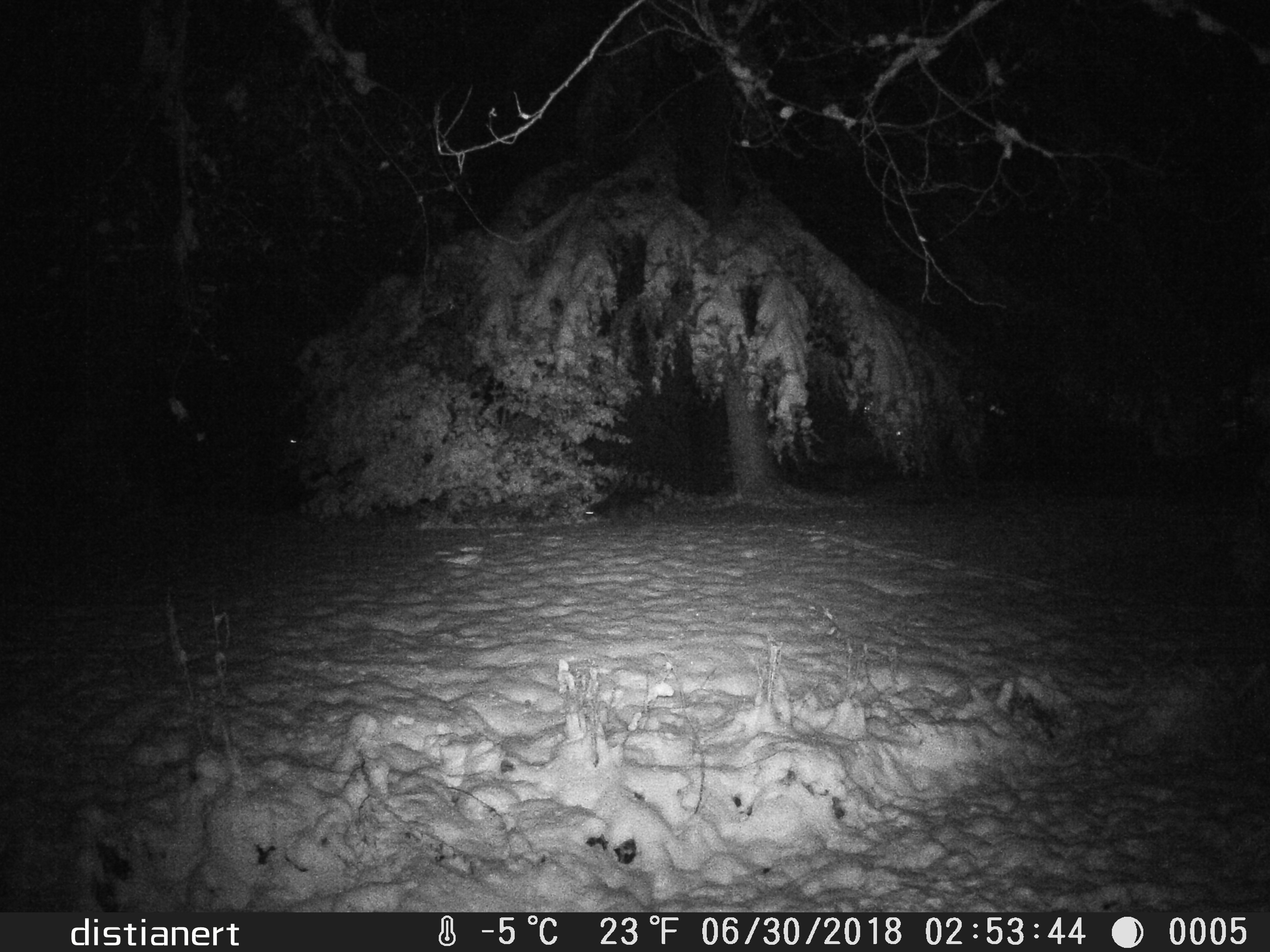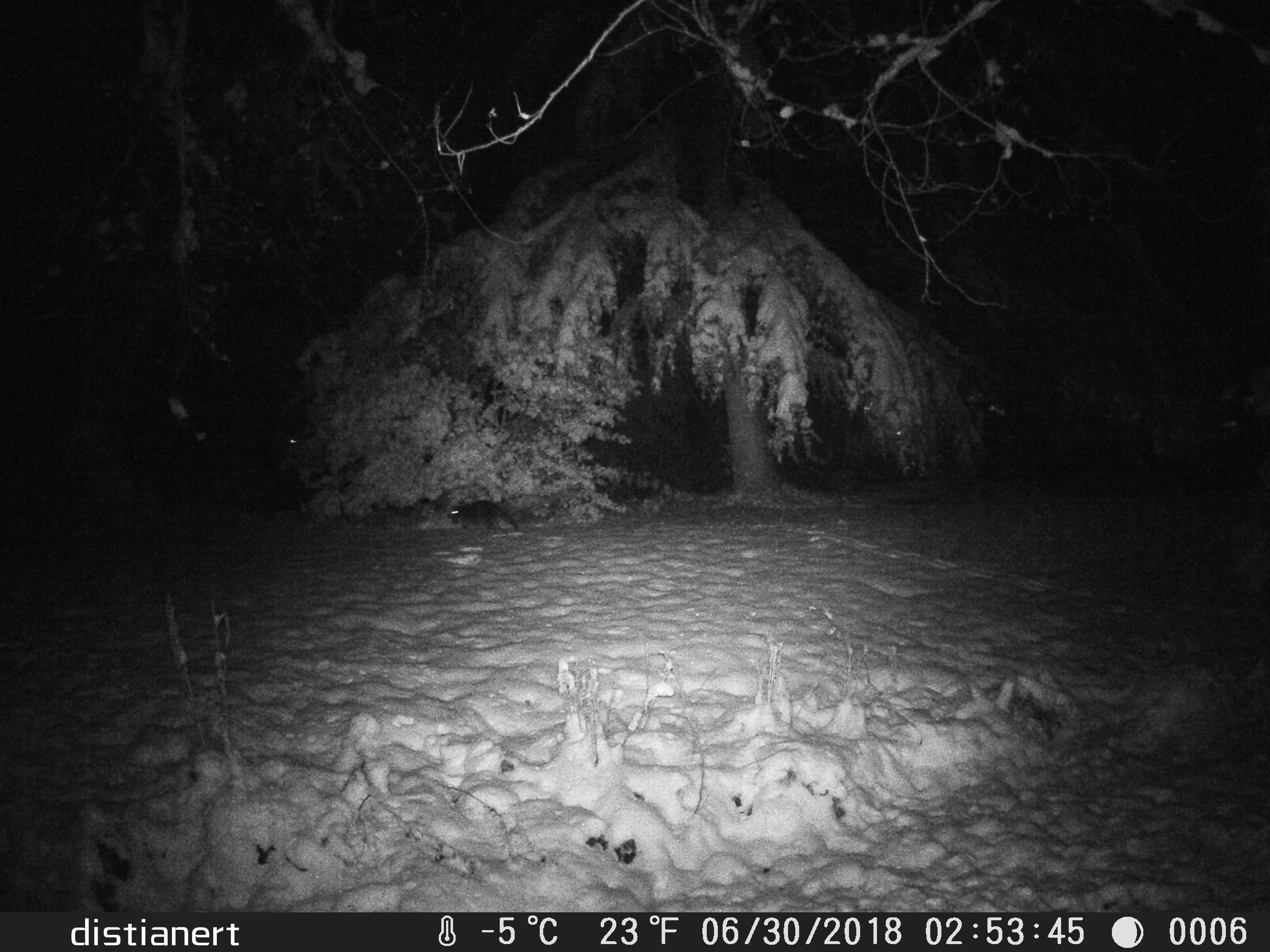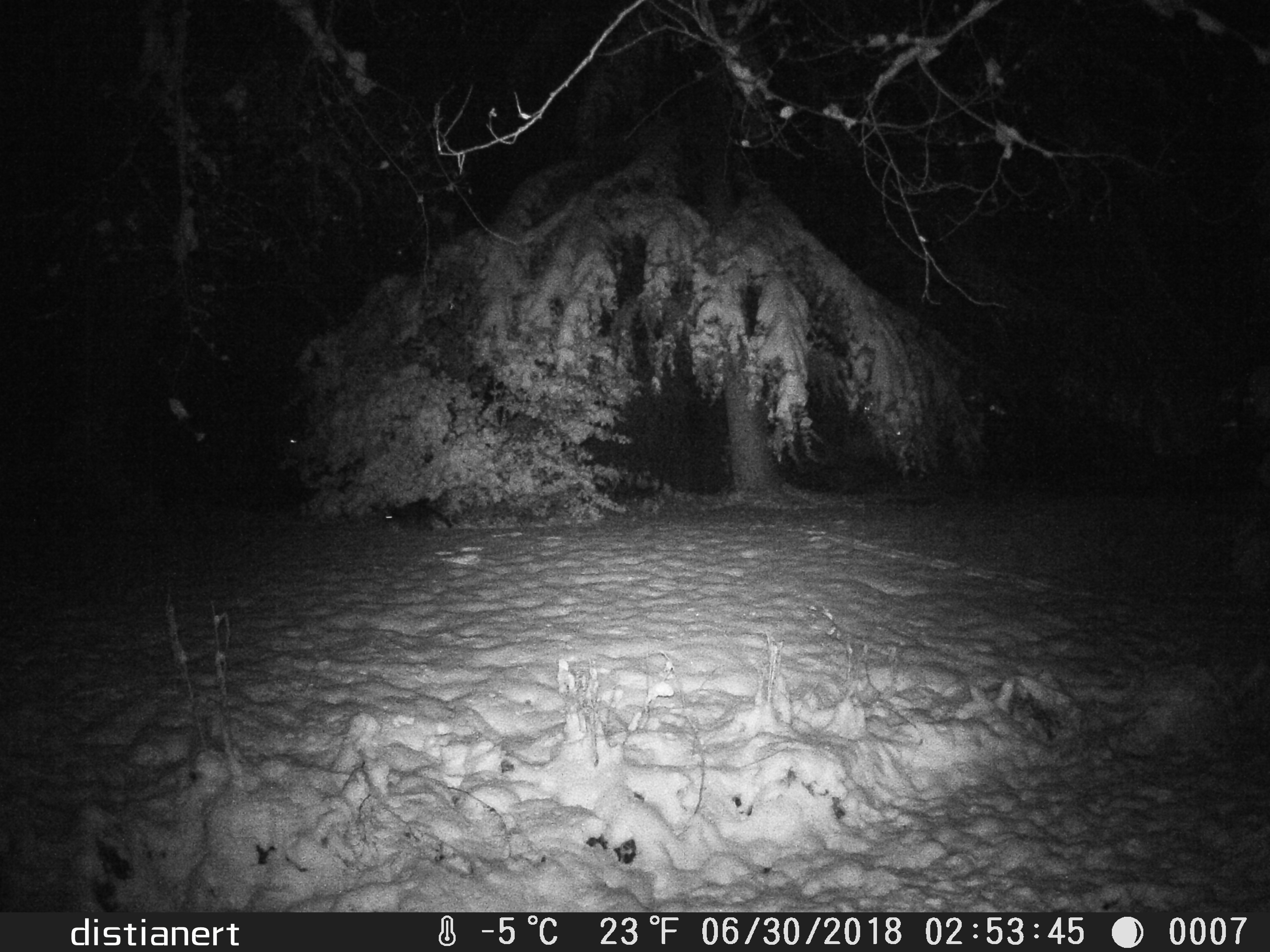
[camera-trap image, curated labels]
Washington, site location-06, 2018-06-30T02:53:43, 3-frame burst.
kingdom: Animalia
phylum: Chordata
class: Mammalia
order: Carnivora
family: Procyonidae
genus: Procyon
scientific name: Procyon lotor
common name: common raccoon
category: raccoon